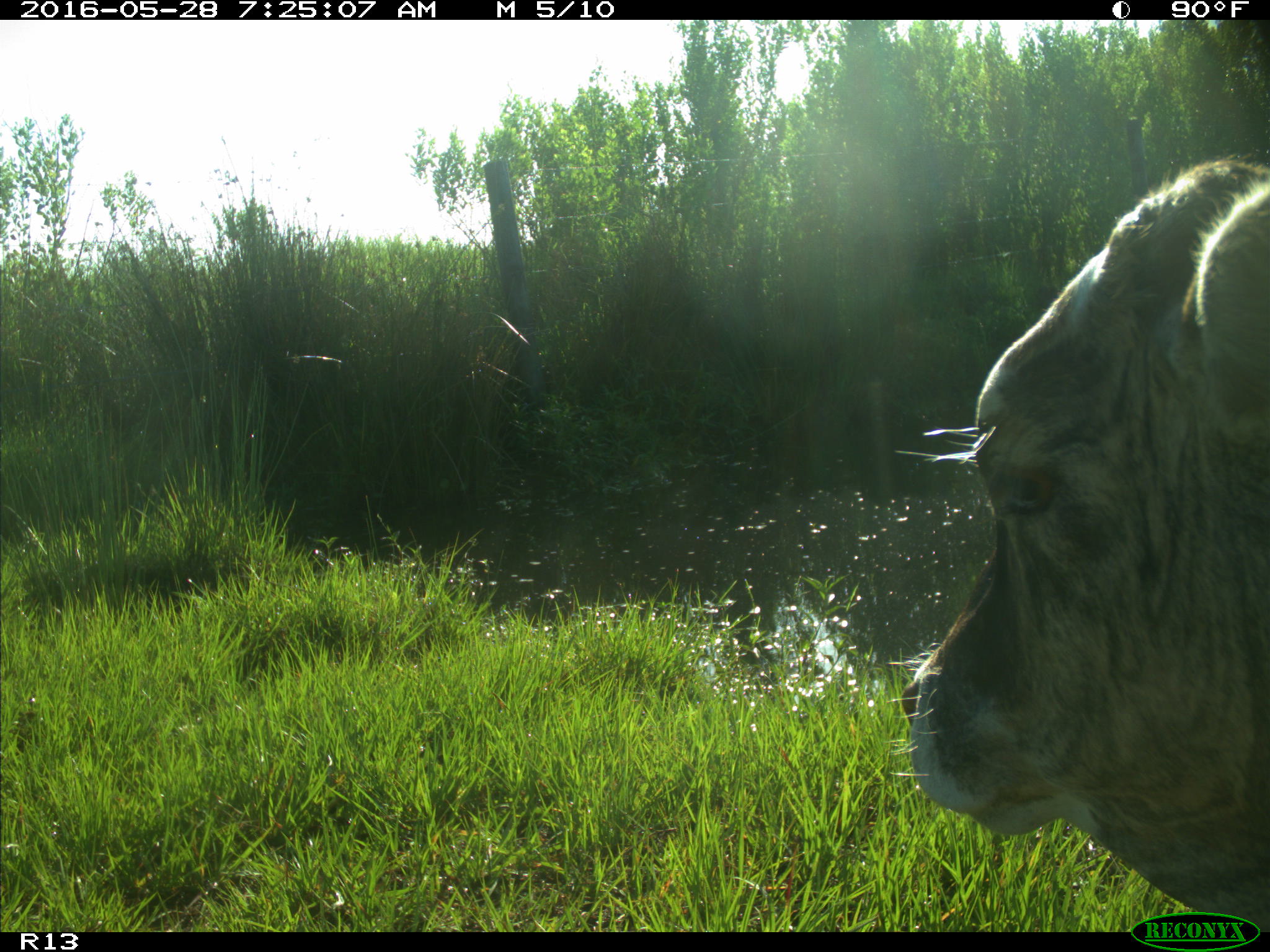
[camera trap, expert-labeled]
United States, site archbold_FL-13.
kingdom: Animalia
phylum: Chordata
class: Mammalia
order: Artiodactyla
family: Bovidae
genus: Bos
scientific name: Bos taurus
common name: domestic cow